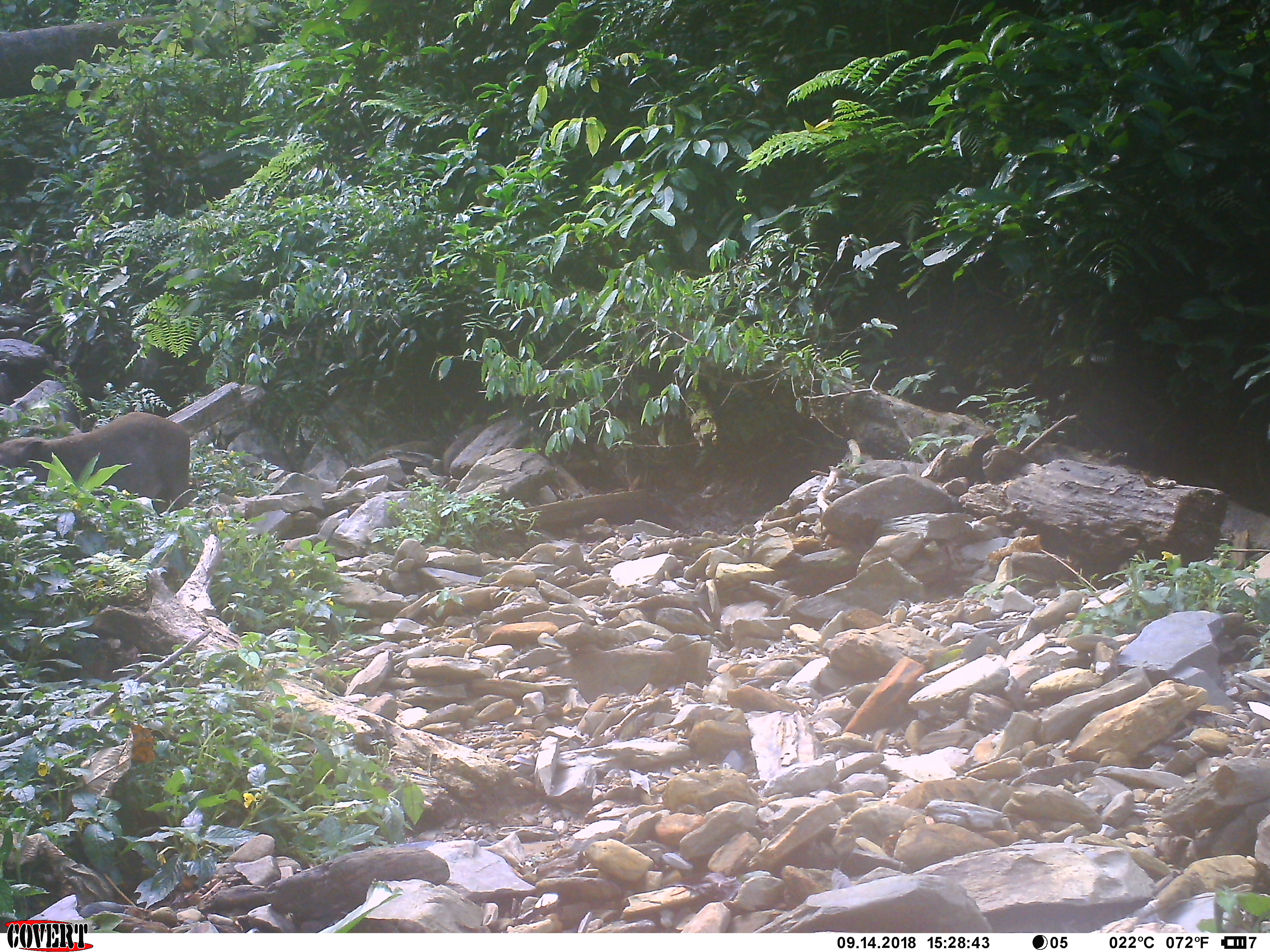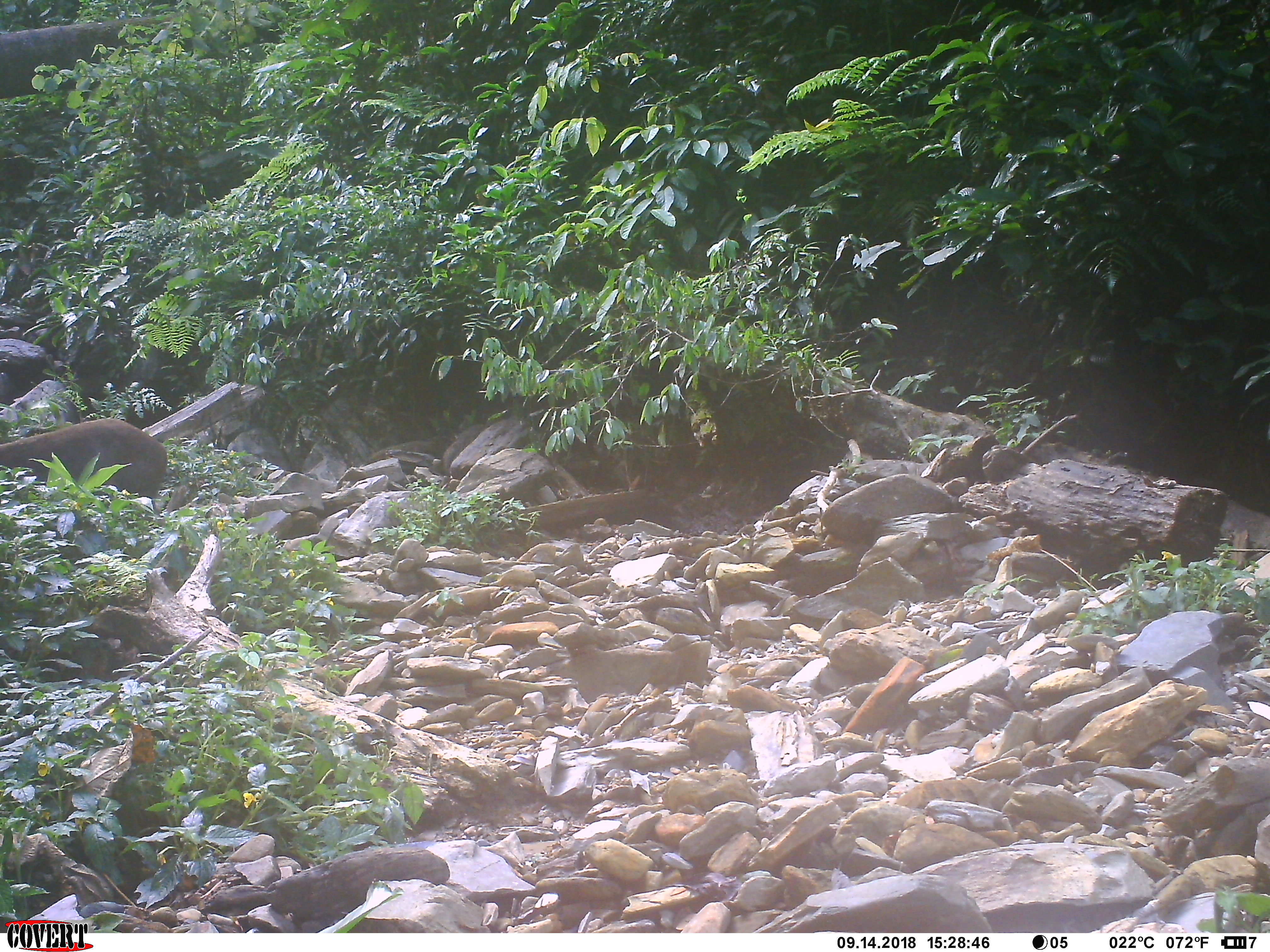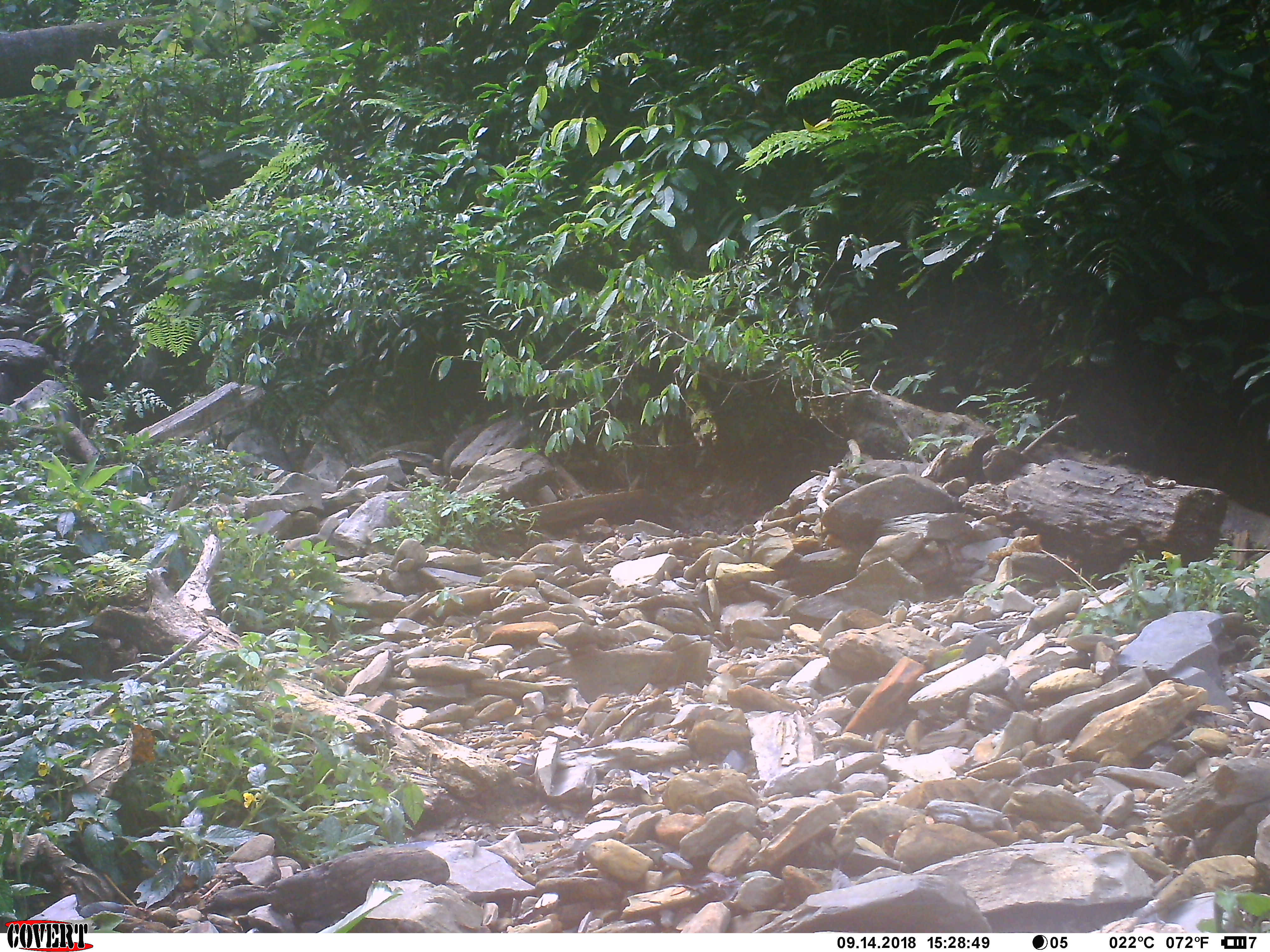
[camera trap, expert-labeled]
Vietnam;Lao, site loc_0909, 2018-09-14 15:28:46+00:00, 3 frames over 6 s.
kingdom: Animalia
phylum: Chordata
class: Mammalia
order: Artiodactyla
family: Suidae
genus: Sus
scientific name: Sus scrofa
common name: eurasian wild pig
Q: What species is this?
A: Eurasian wild pig (Sus scrofa).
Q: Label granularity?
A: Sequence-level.